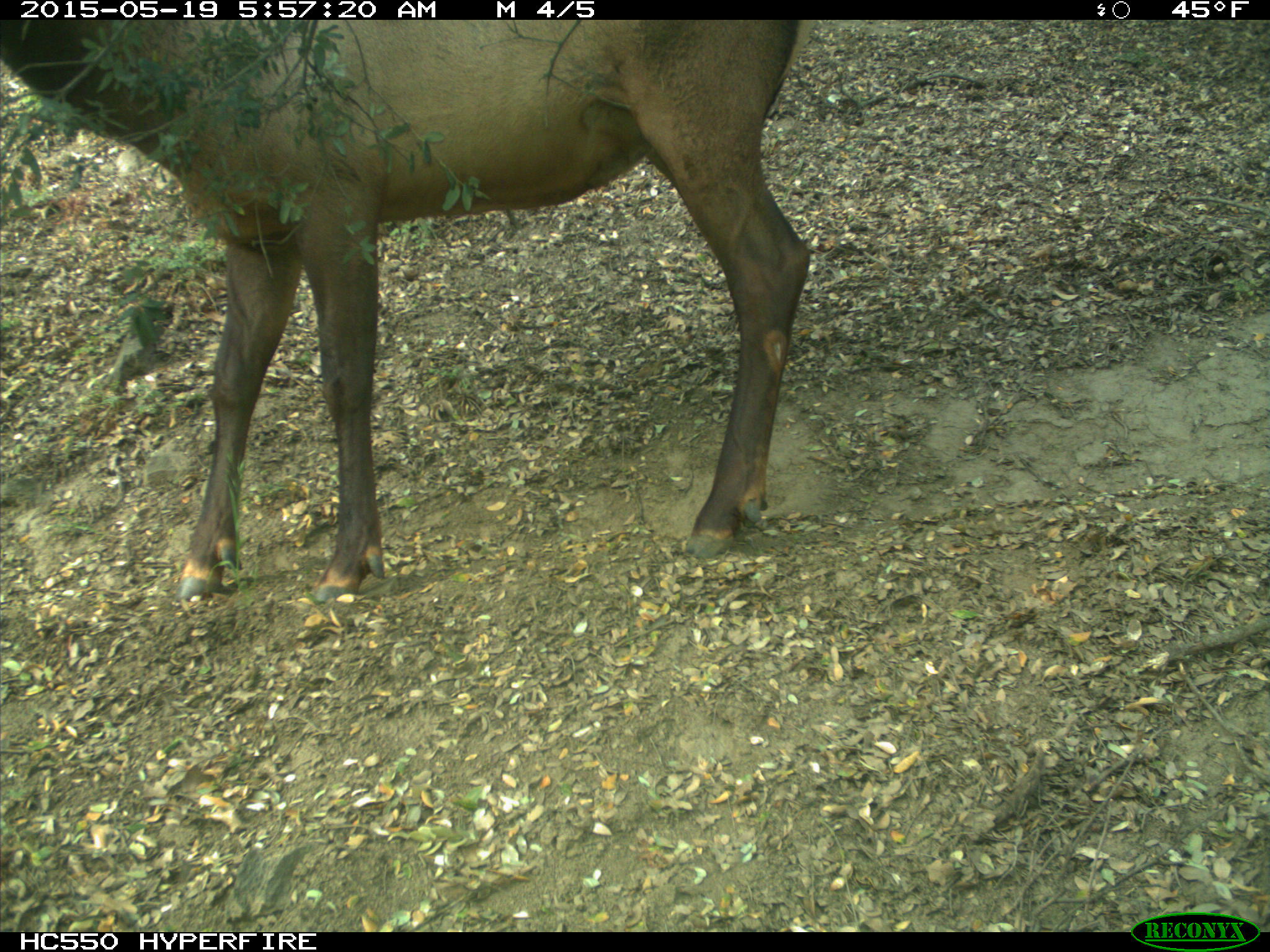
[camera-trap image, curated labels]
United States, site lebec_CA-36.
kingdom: Animalia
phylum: Chordata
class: Mammalia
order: Artiodactyla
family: Cervidae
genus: Cervus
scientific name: Cervus canadensis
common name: elk